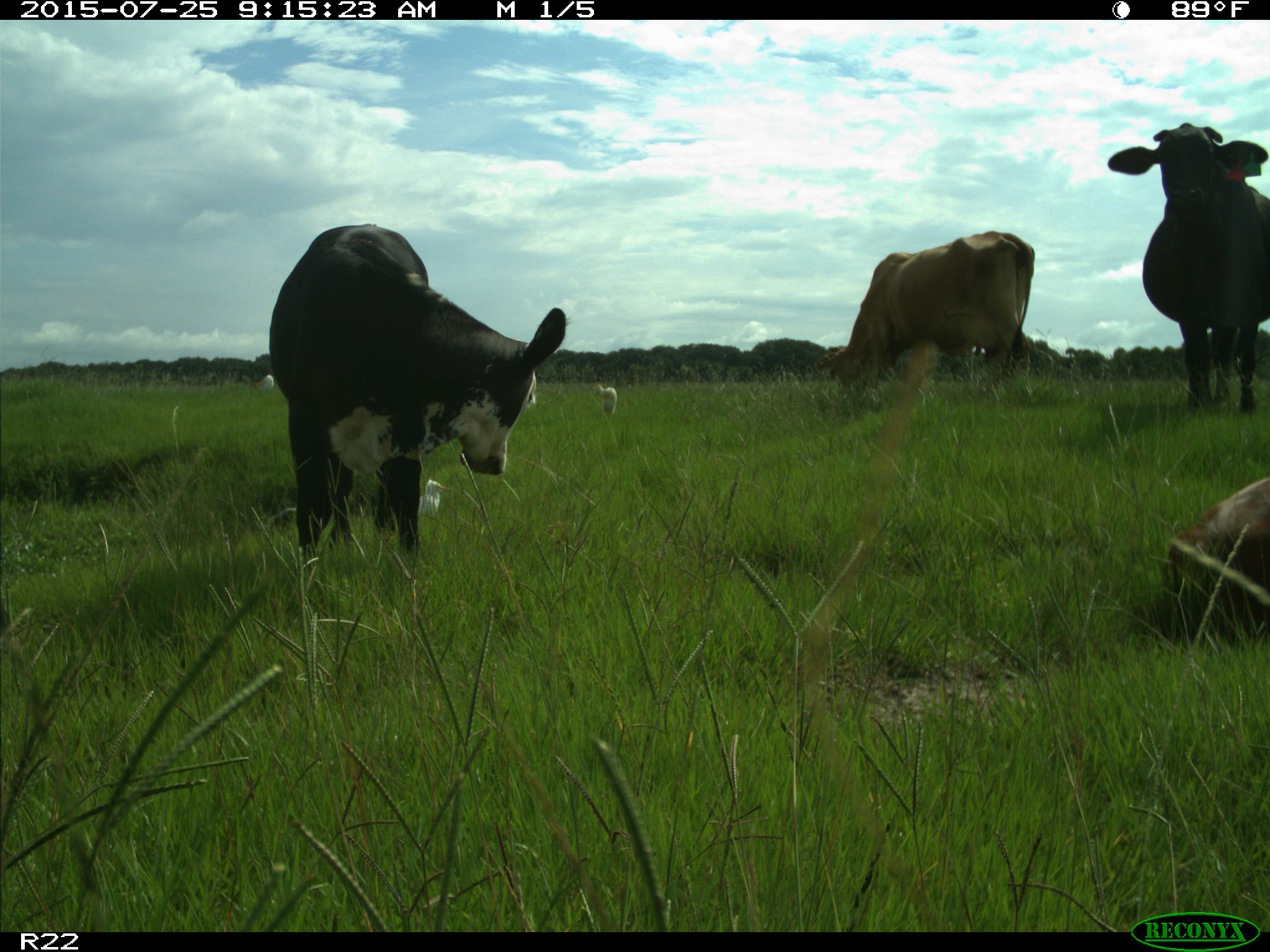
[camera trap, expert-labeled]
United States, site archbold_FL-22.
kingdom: Animalia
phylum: Chordata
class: Mammalia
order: Artiodactyla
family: Bovidae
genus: Bos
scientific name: Bos taurus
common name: domestic cow